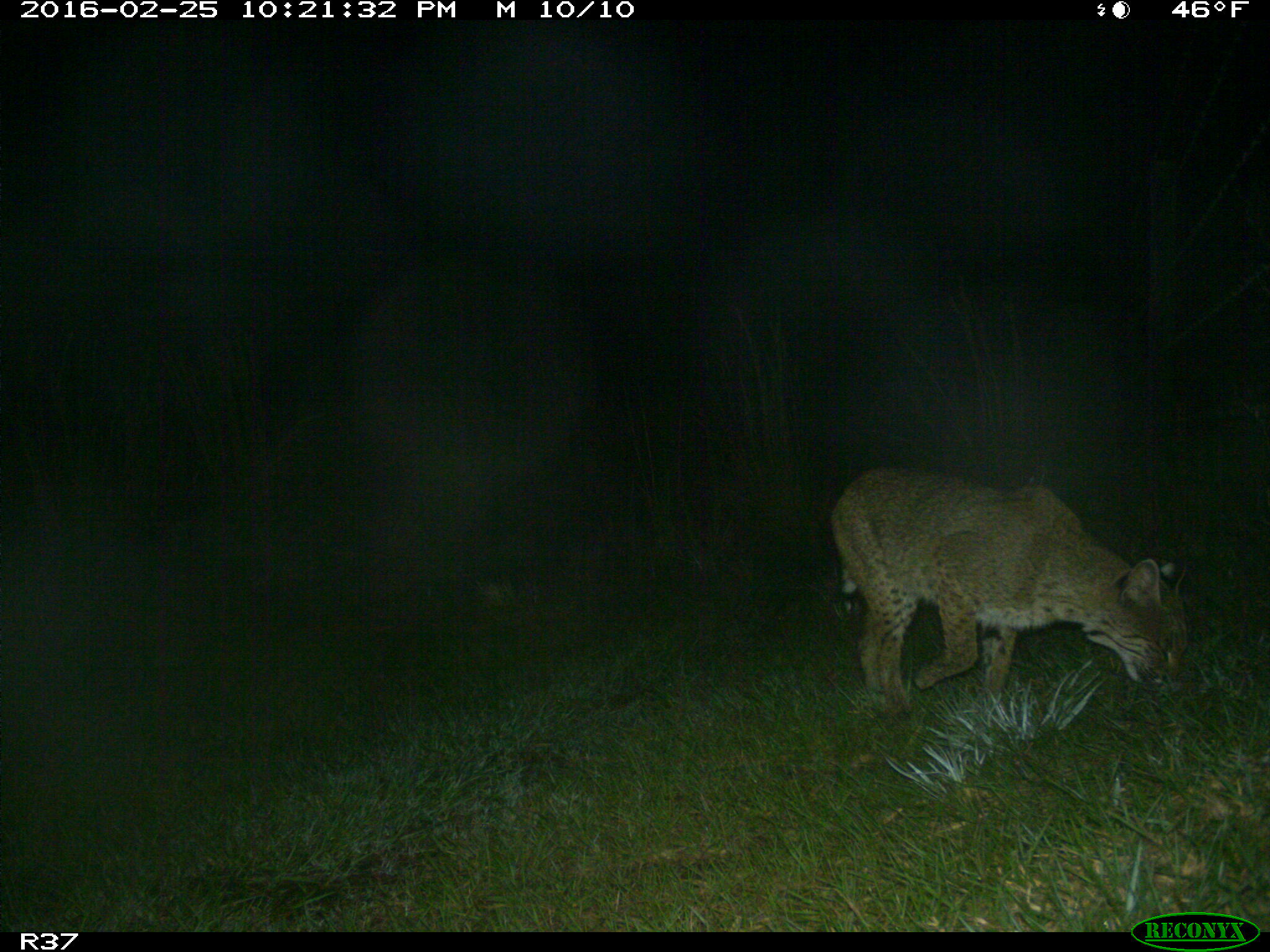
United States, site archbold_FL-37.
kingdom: Animalia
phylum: Chordata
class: Mammalia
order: Carnivora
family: Felidae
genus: Lynx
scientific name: Lynx rufus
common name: bobcat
Lynx rufus (bobcat).